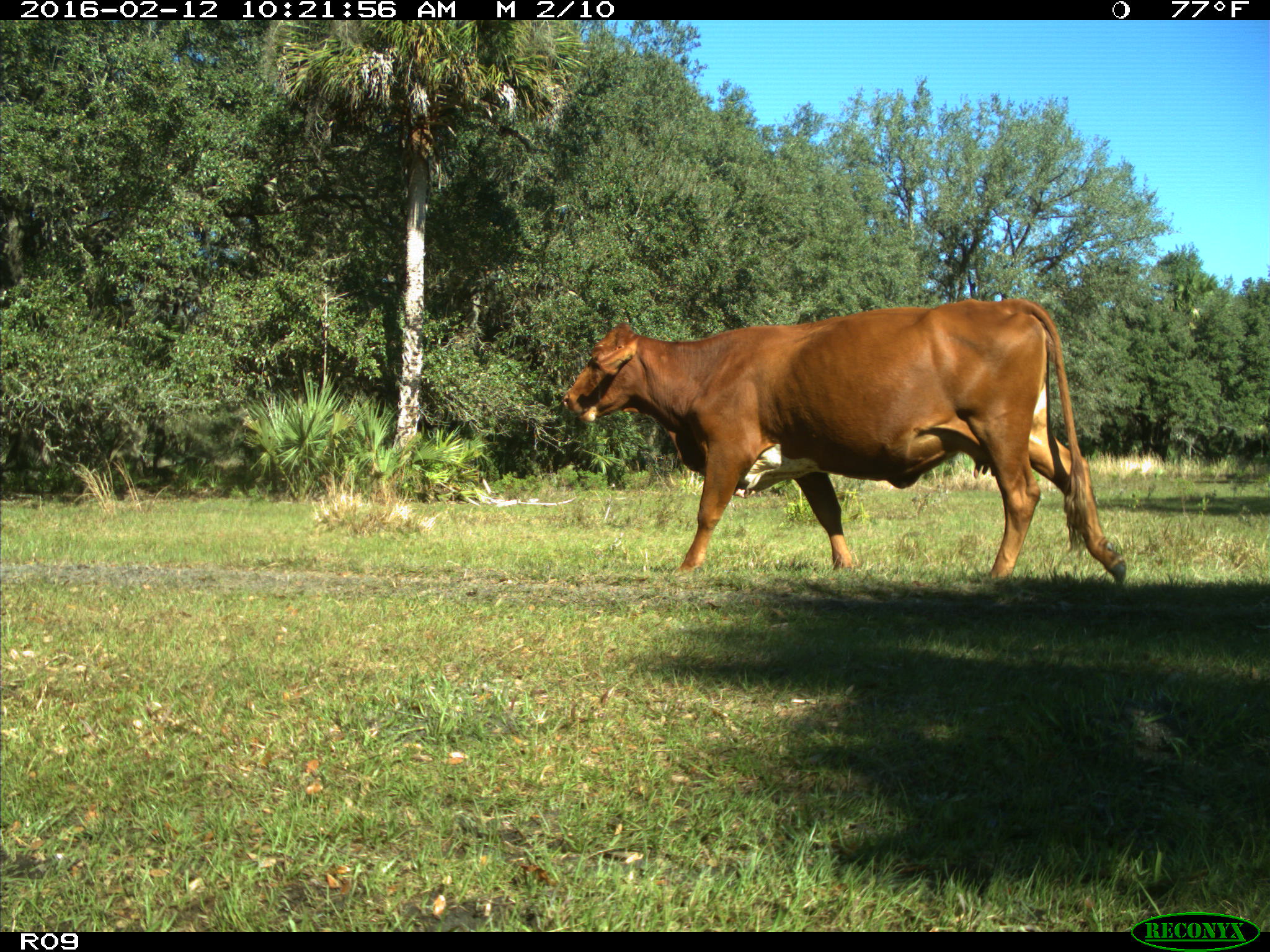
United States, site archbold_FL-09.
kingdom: Animalia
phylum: Chordata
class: Mammalia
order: Artiodactyla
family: Bovidae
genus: Bos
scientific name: Bos taurus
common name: domestic cow